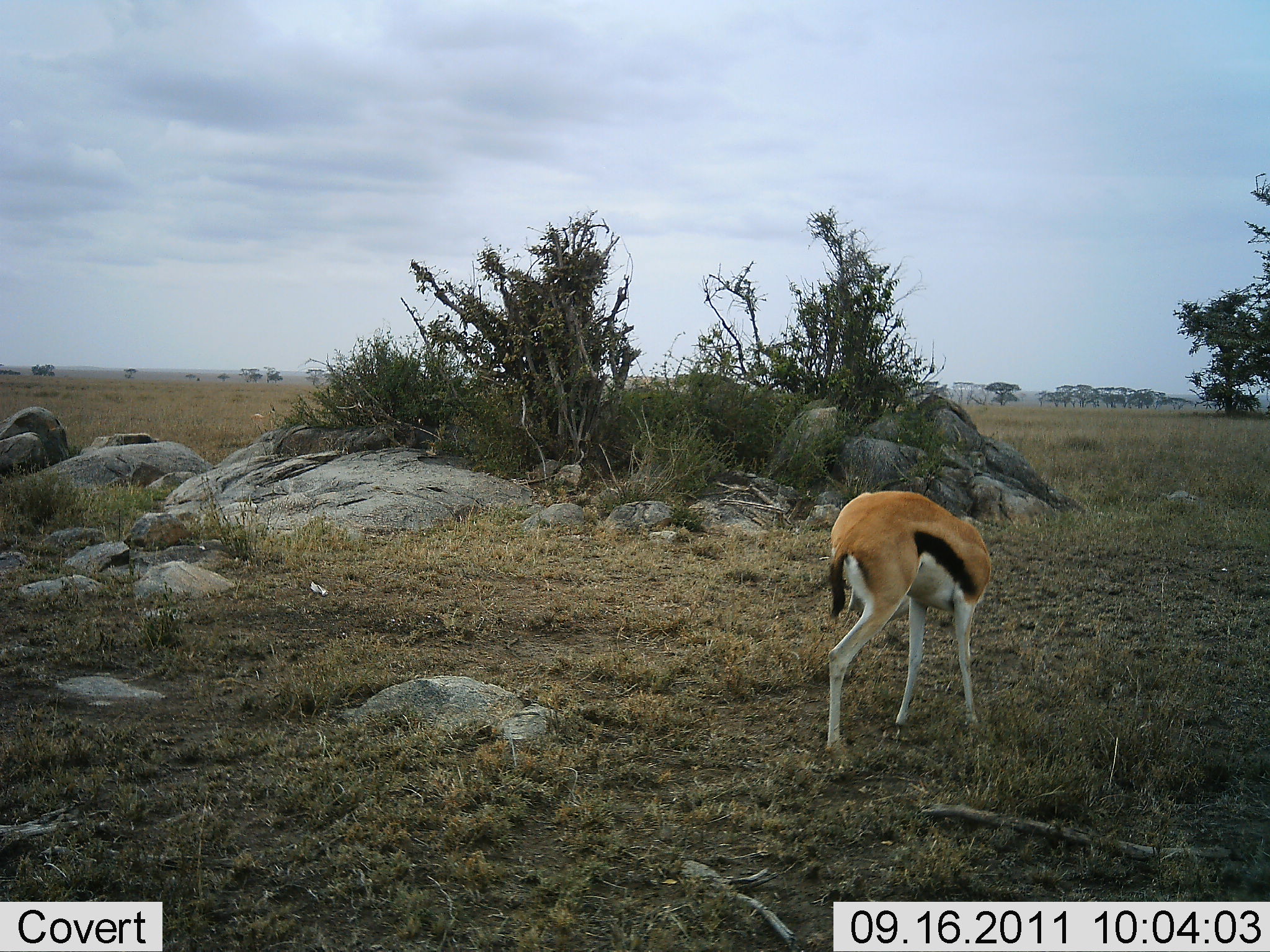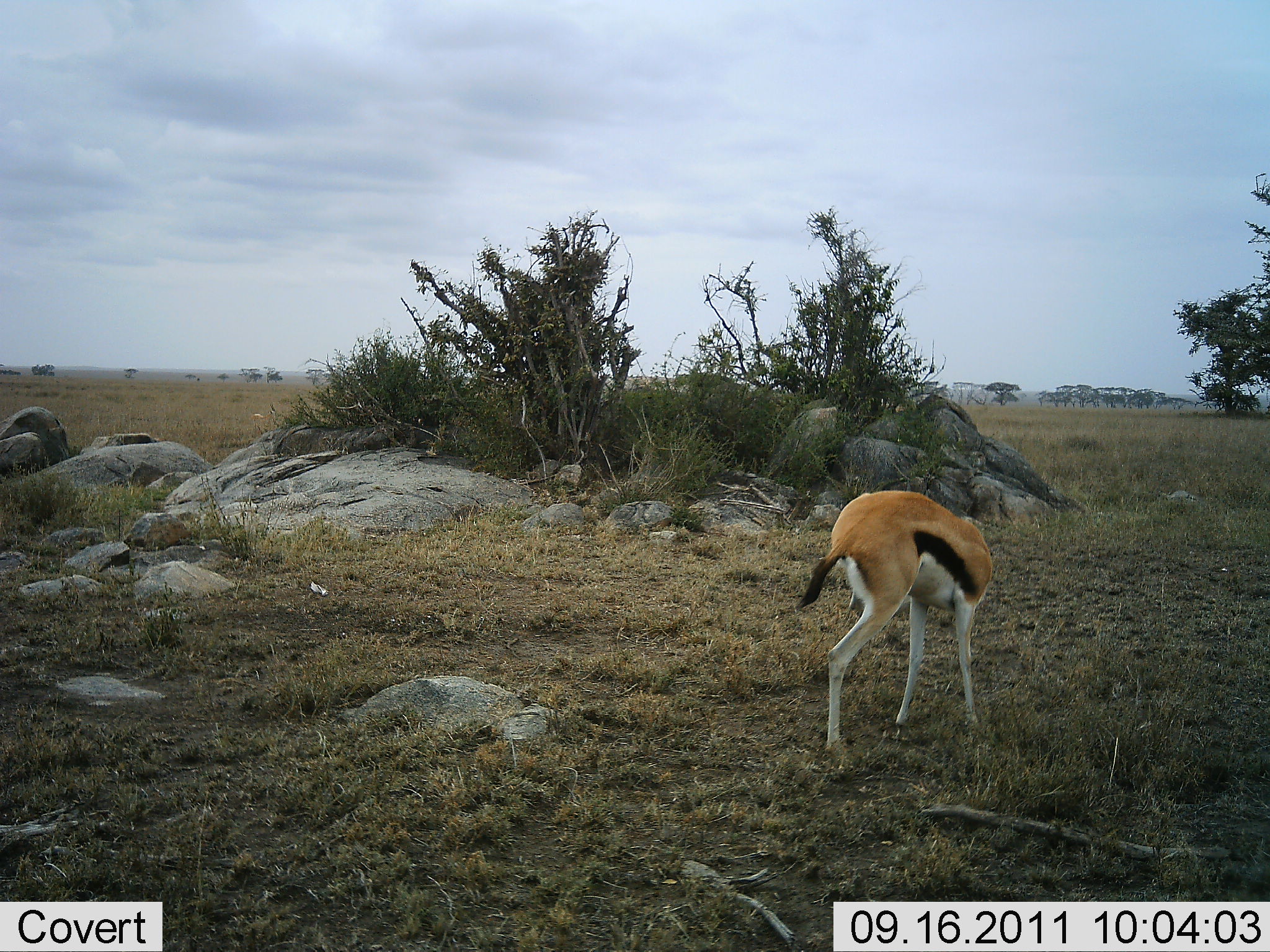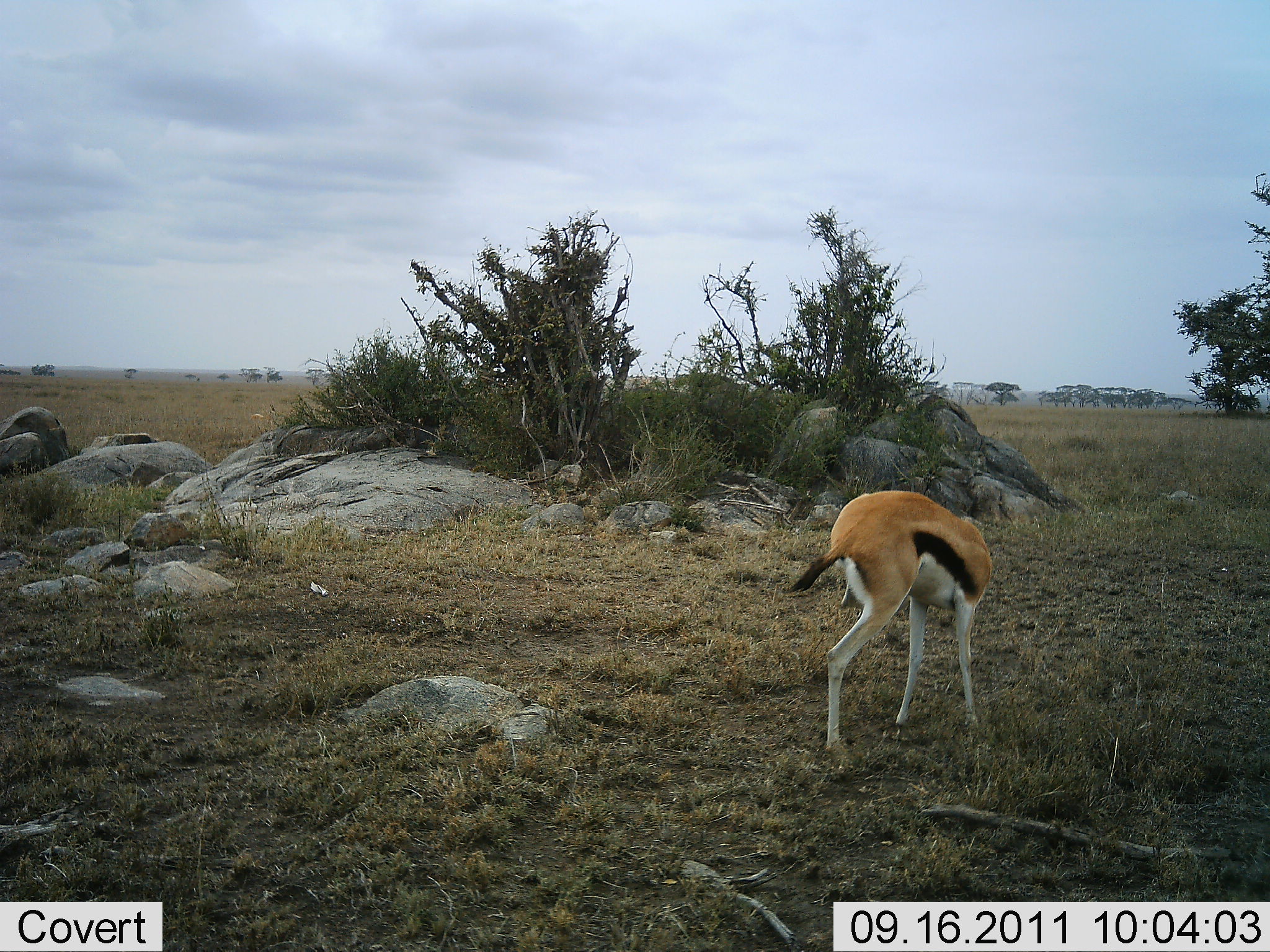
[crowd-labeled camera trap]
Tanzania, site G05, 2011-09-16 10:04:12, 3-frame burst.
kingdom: Animalia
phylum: Chordata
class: Mammalia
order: Artiodactyla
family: Bovidae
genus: Eudorcas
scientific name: Eudorcas thomsonii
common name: thomson's gazelle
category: gazellethomsons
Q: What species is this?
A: Gazellethomsons (thomson's gazelle) (Eudorcas thomsonii).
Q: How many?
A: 1.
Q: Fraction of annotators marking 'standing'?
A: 81%.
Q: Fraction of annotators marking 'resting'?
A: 0%.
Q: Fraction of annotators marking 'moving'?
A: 0%.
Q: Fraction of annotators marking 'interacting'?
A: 0%.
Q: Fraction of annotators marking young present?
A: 6%.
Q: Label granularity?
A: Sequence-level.